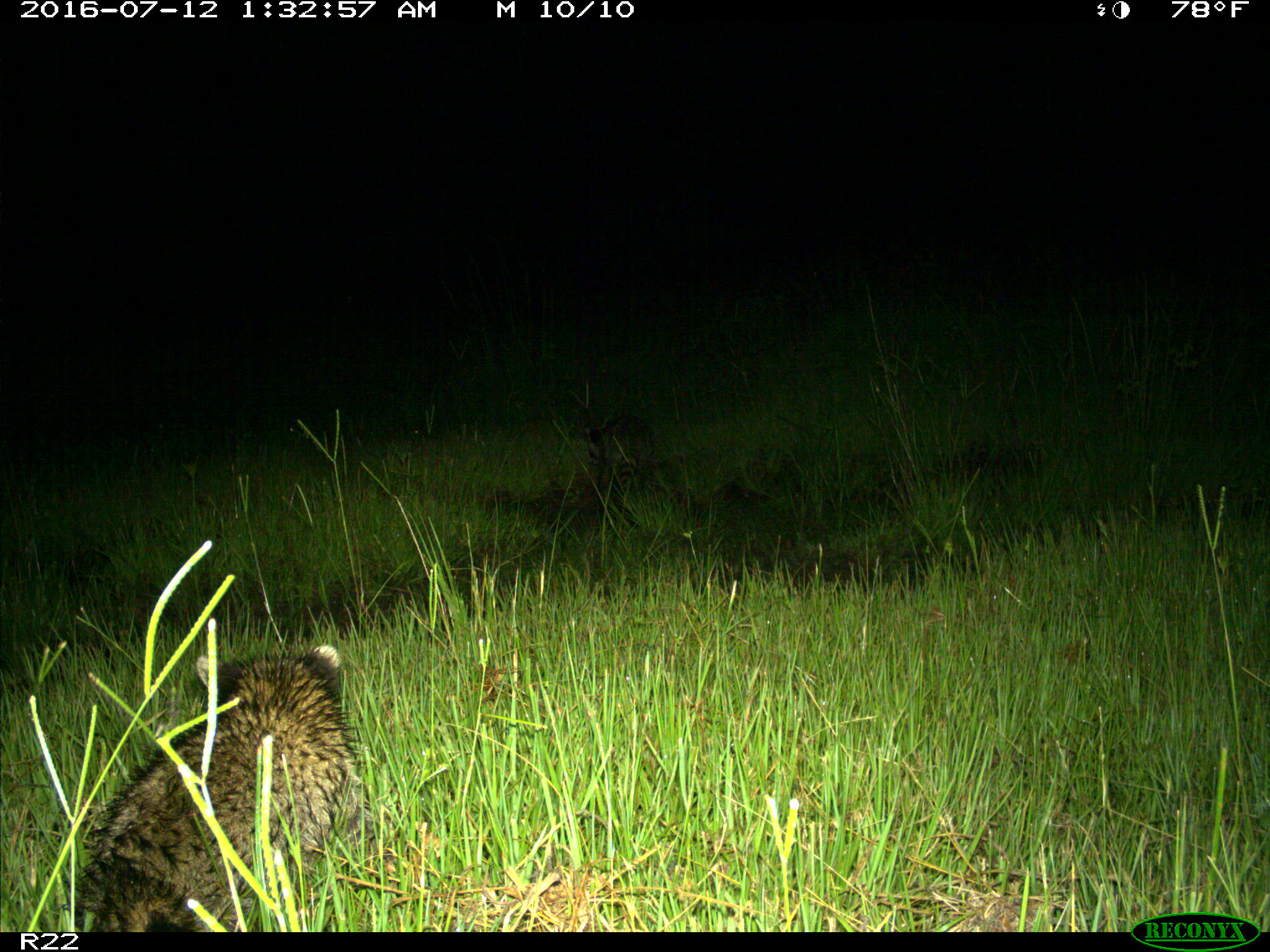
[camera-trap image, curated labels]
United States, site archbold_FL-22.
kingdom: Animalia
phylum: Chordata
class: Mammalia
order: Carnivora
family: Procyonidae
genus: Procyon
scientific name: Procyon lotor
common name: common raccoon